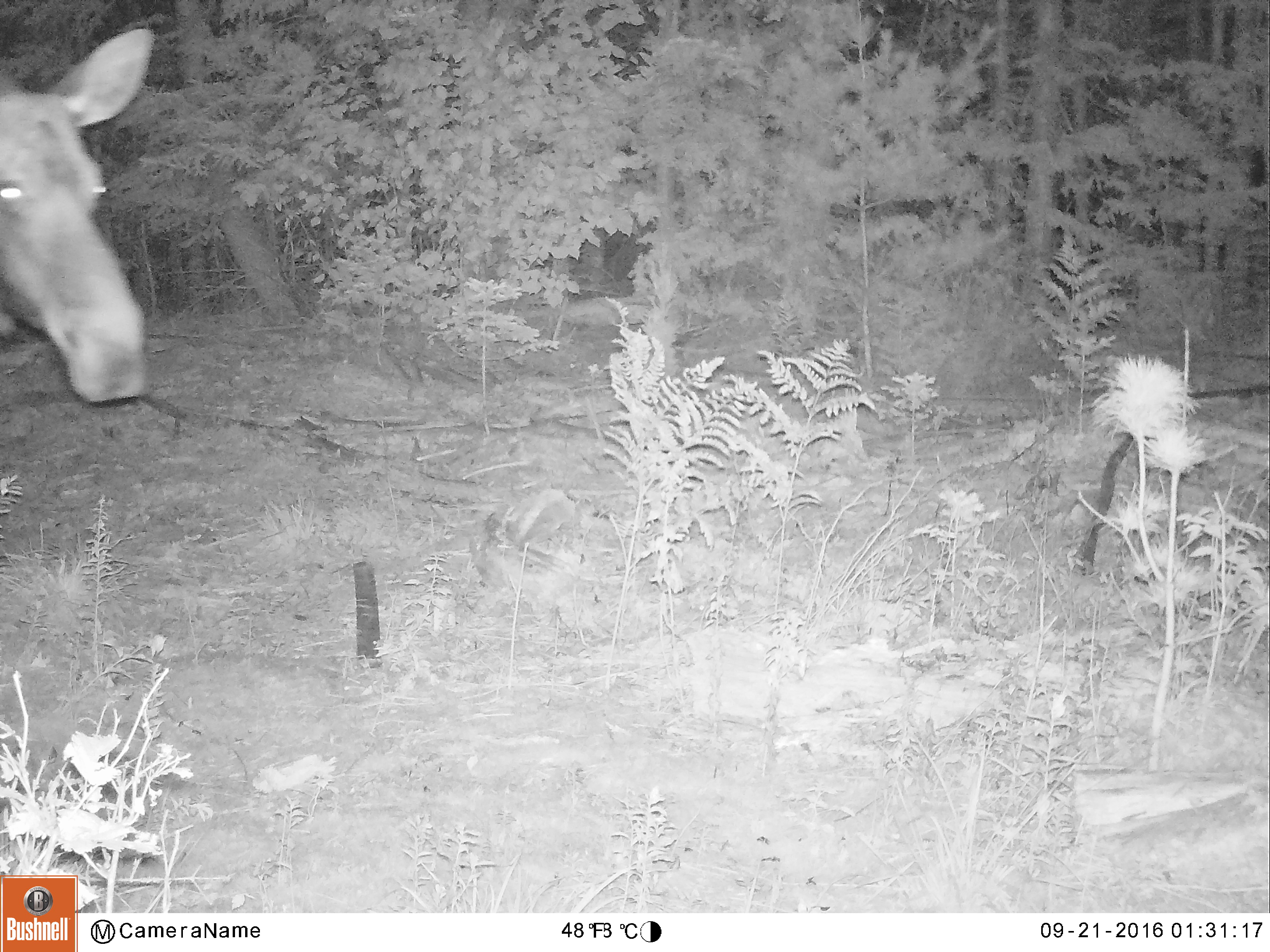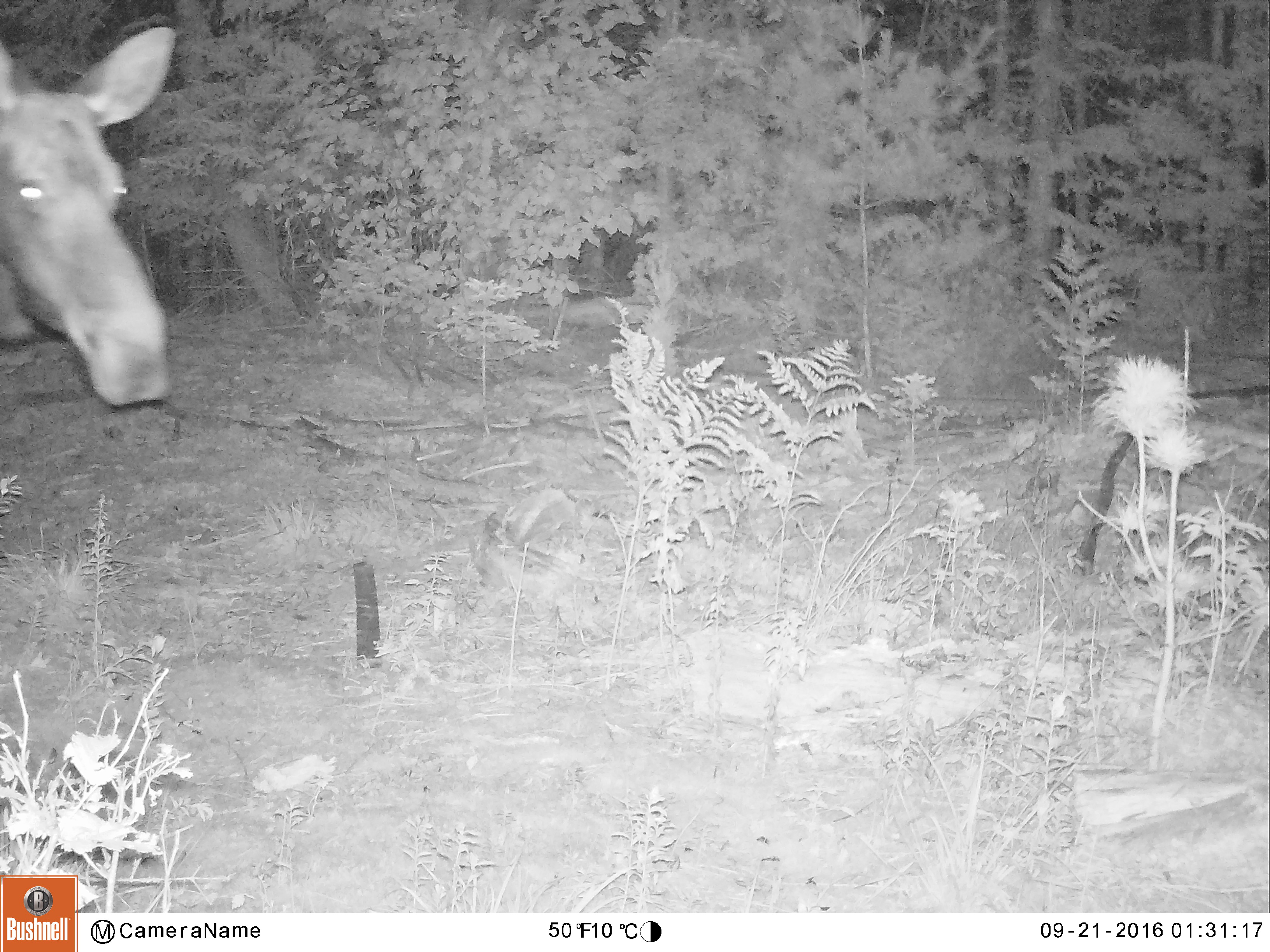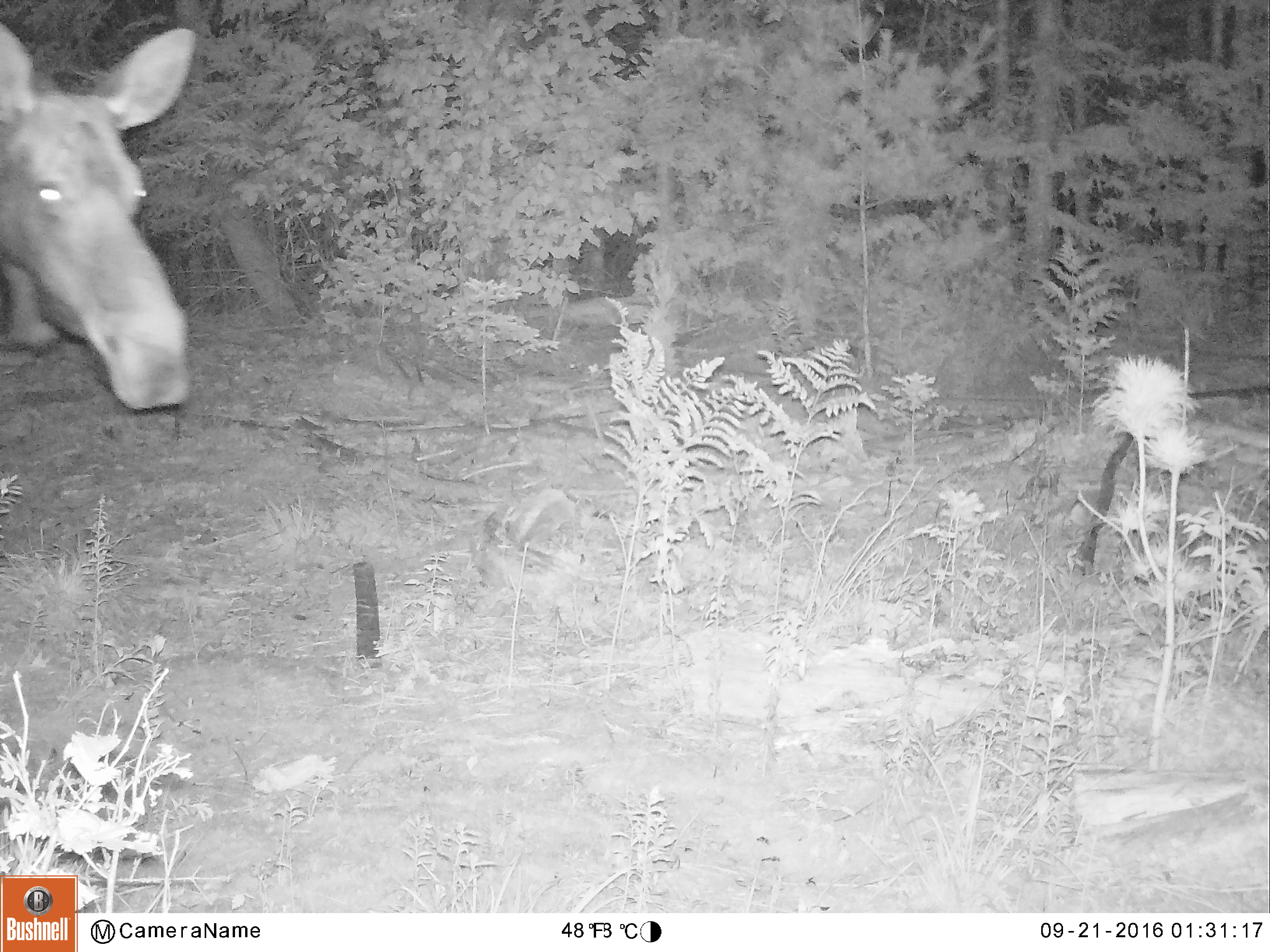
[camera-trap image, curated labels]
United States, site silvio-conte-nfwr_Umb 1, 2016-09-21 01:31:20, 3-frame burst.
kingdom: Animalia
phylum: Chordata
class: Mammalia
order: Artiodactyla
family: Cervidae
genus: Alces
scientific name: Alces alces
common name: moose